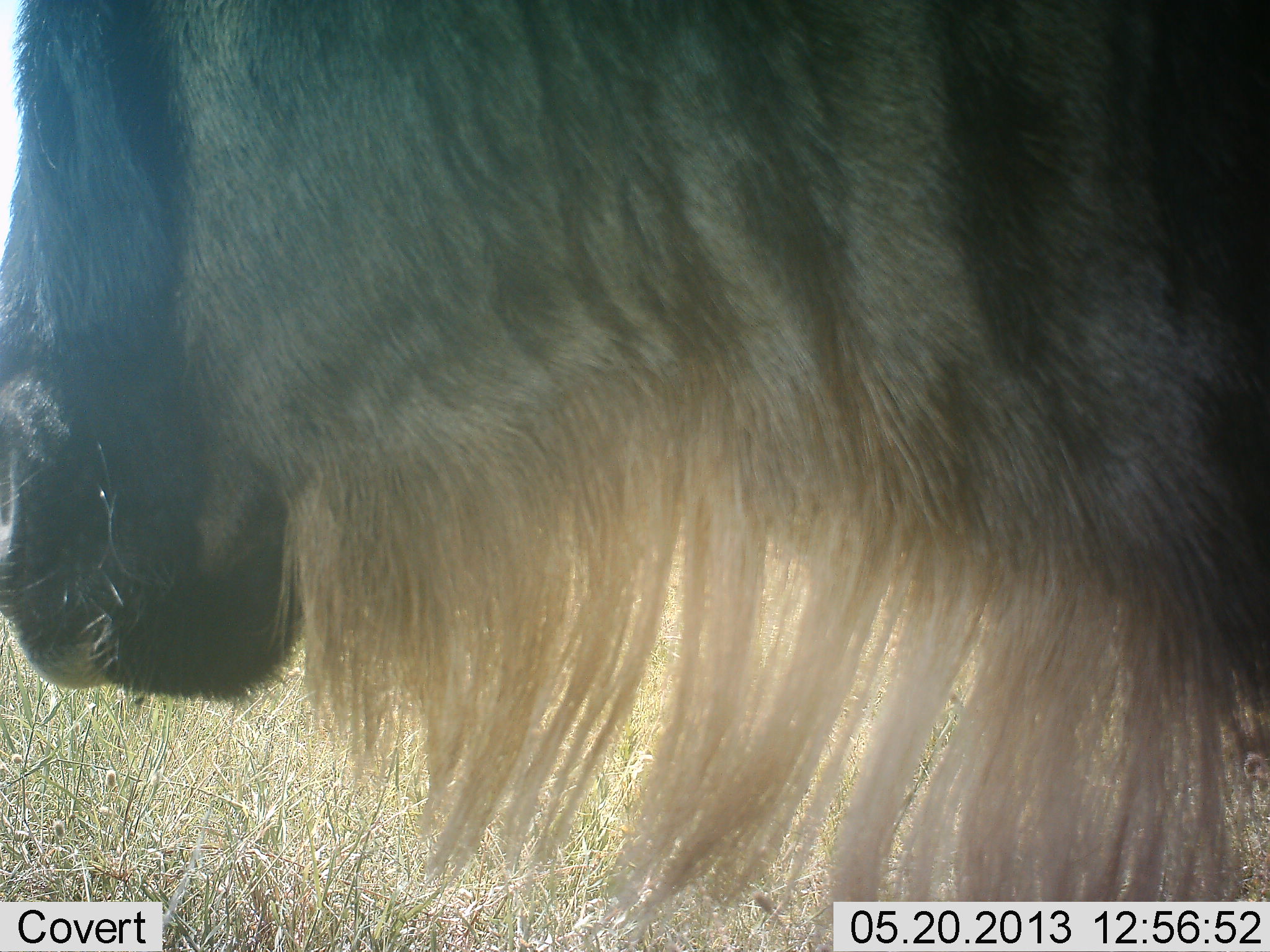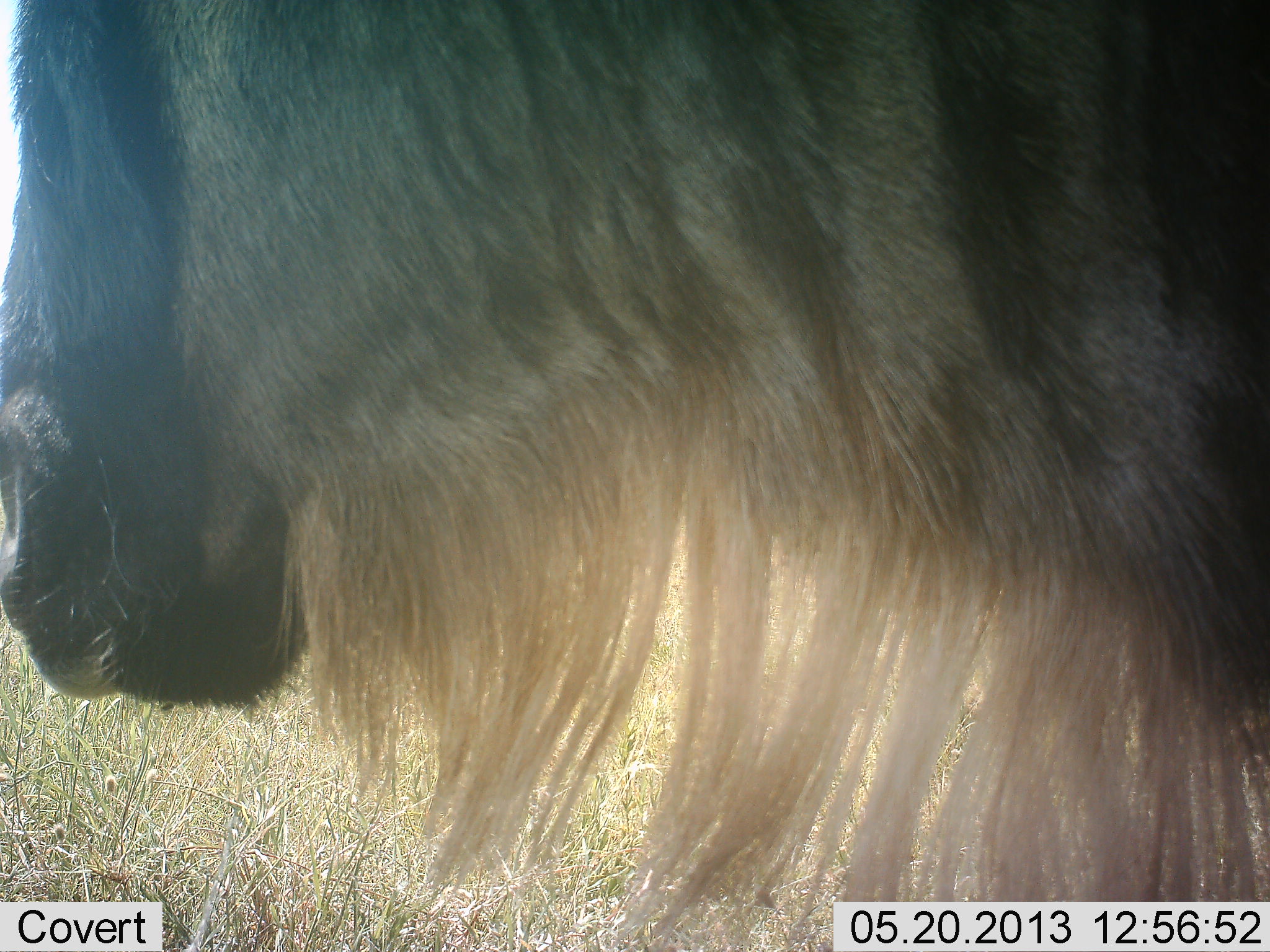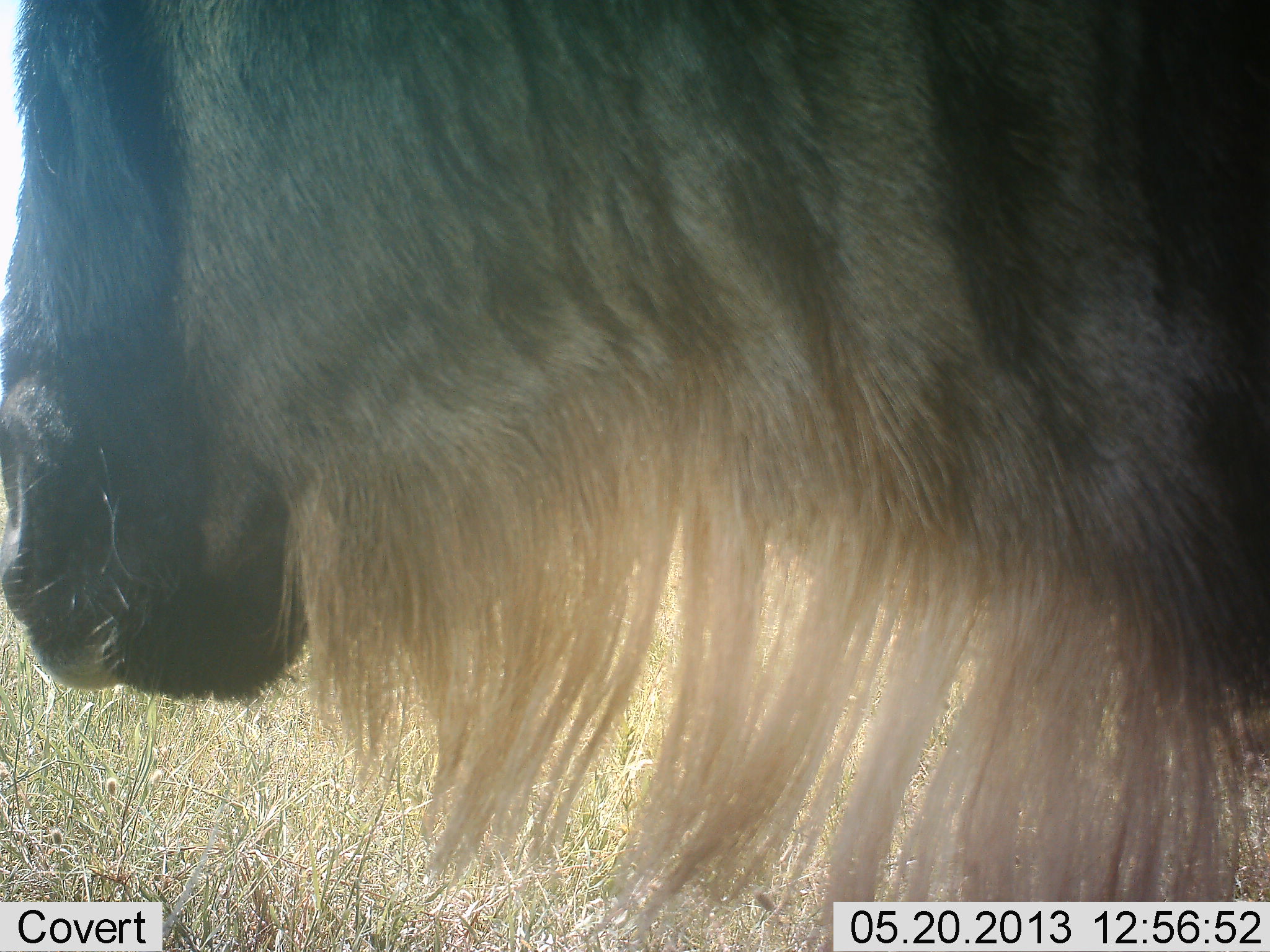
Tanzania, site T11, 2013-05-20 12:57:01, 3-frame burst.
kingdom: Animalia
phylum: Chordata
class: Mammalia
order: Artiodactyla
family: Bovidae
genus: Connochaetes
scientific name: Connochaetes taurinus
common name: blue wildebeest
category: wildebeest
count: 1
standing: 97%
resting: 0%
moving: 3%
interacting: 0%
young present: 0%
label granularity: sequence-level